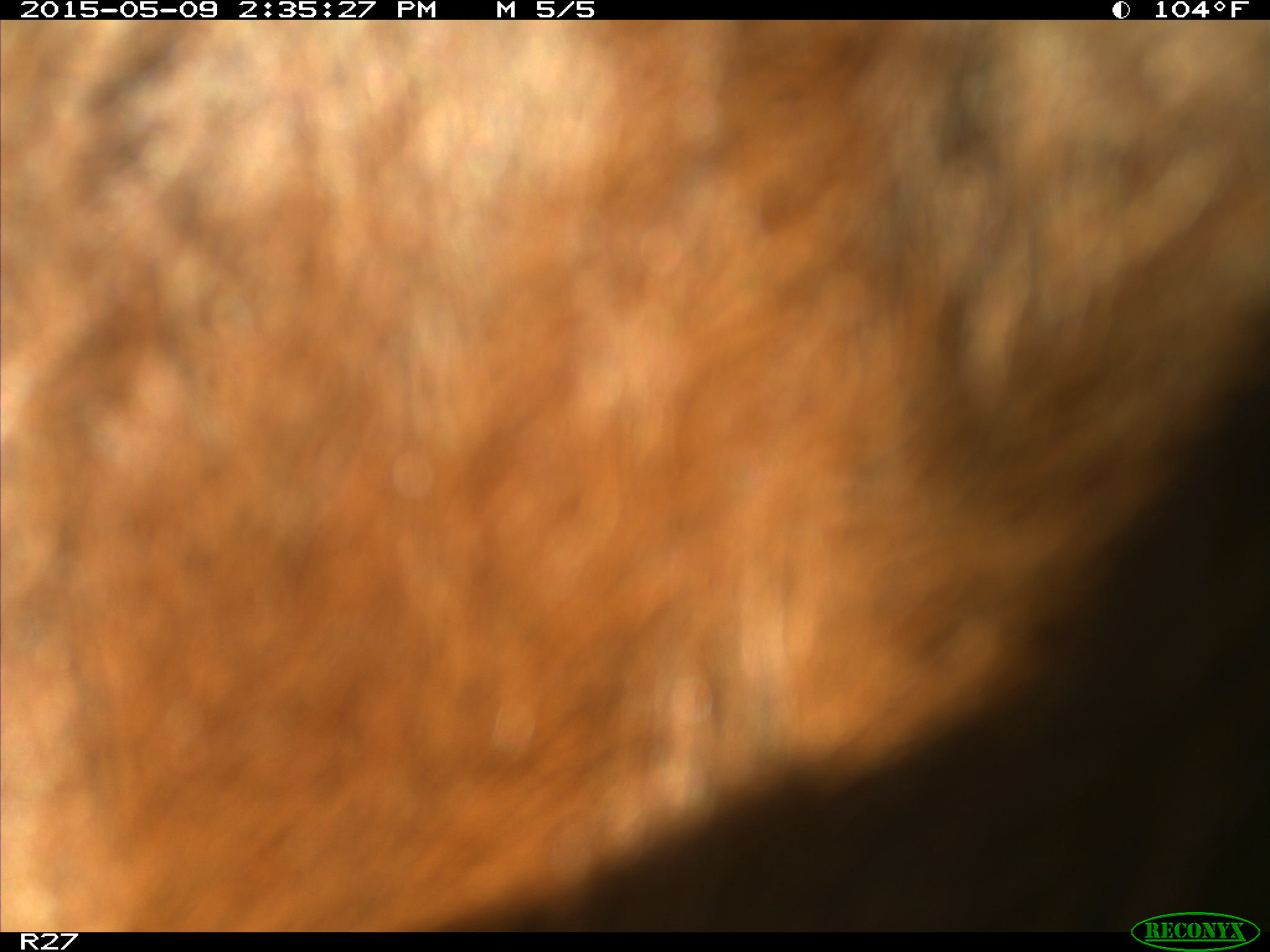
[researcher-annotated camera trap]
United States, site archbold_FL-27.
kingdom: Animalia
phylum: Chordata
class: Mammalia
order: Artiodactyla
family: Bovidae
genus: Bos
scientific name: Bos taurus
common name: domestic cow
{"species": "Bos taurus (domestic cow)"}